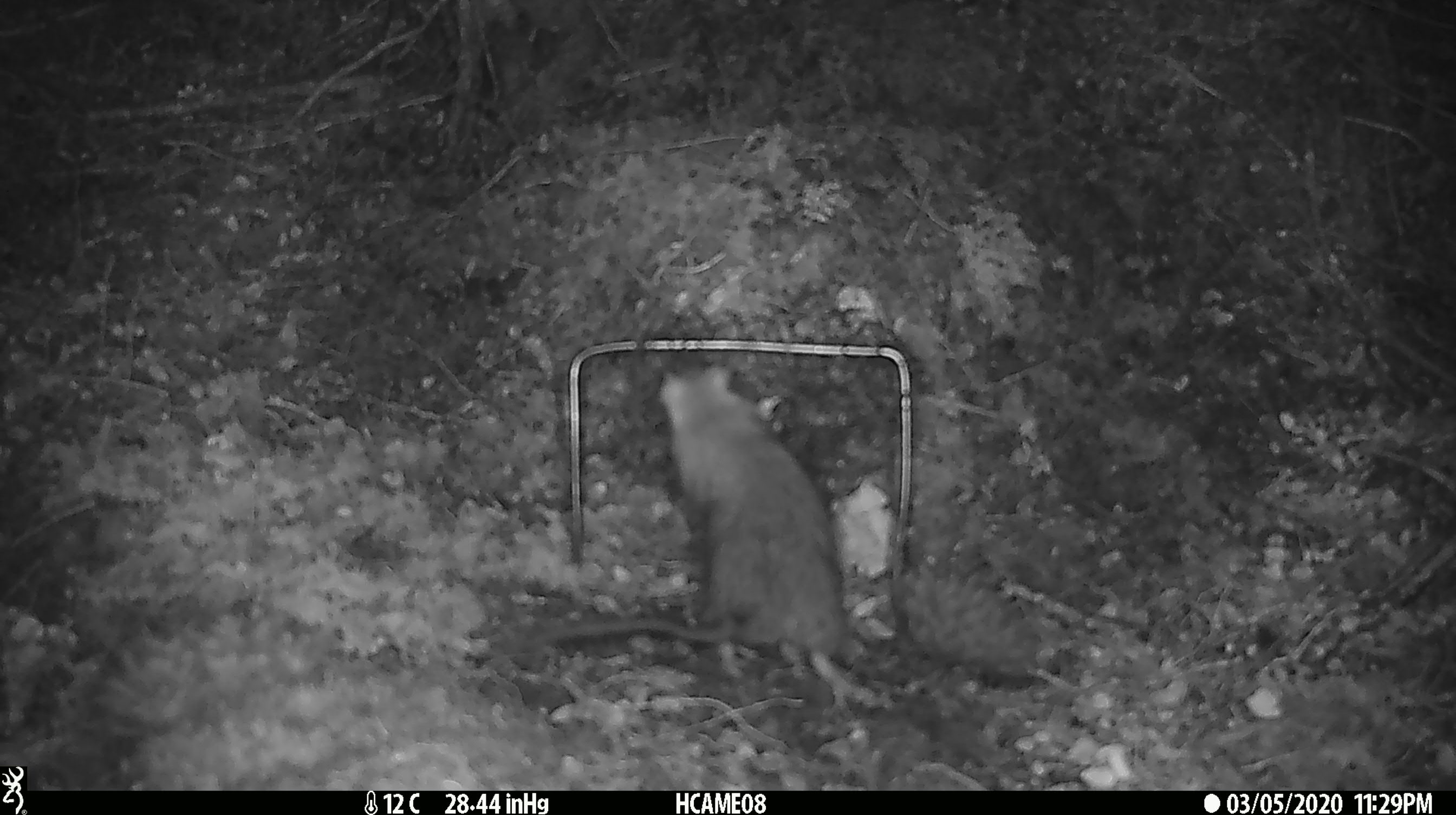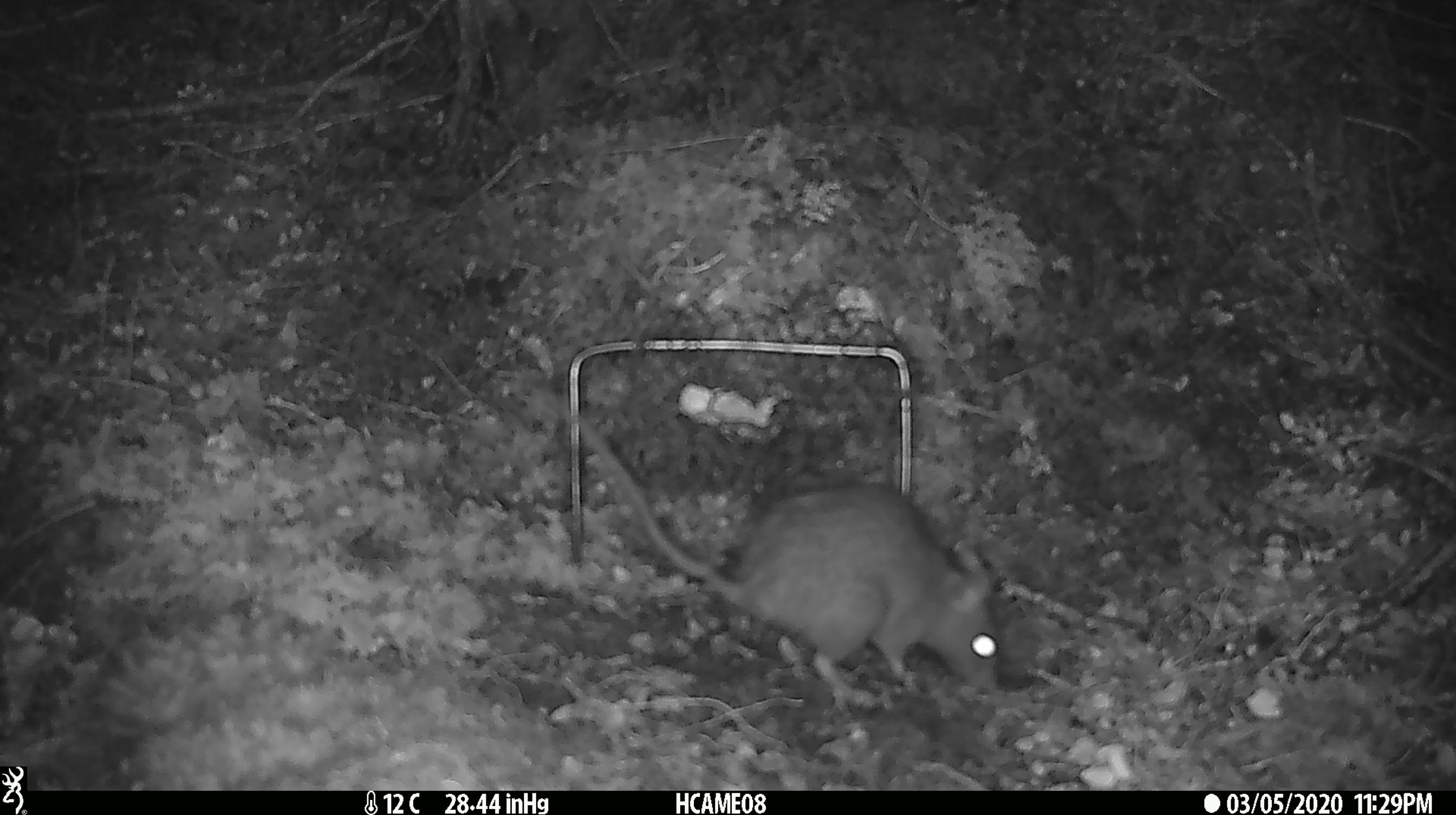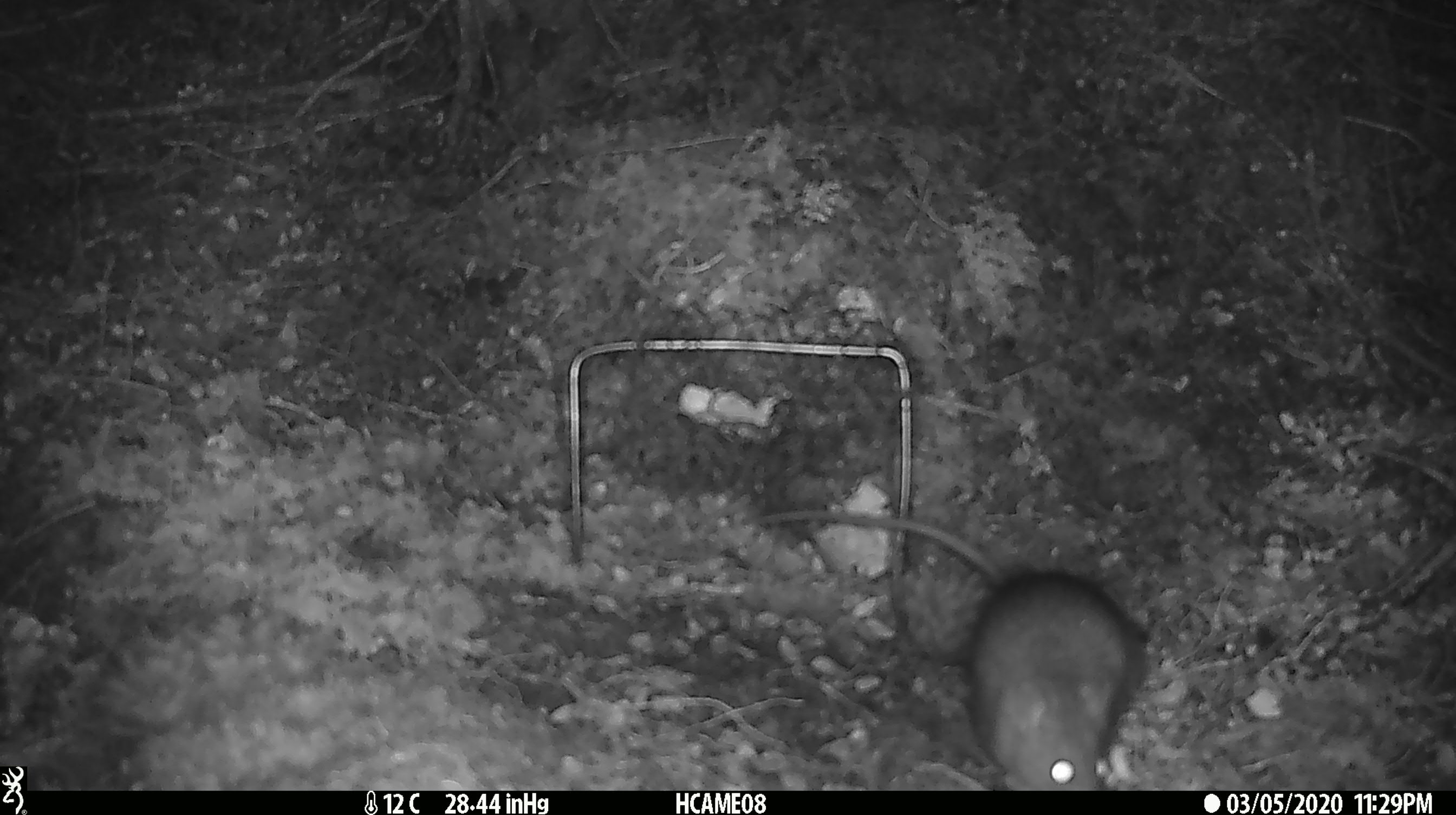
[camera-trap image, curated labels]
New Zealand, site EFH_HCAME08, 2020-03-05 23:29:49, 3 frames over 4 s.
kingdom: Animalia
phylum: Chordata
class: Mammalia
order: Rodentia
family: Muridae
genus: Rattus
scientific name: Rattus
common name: rat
Rat (Rattus).